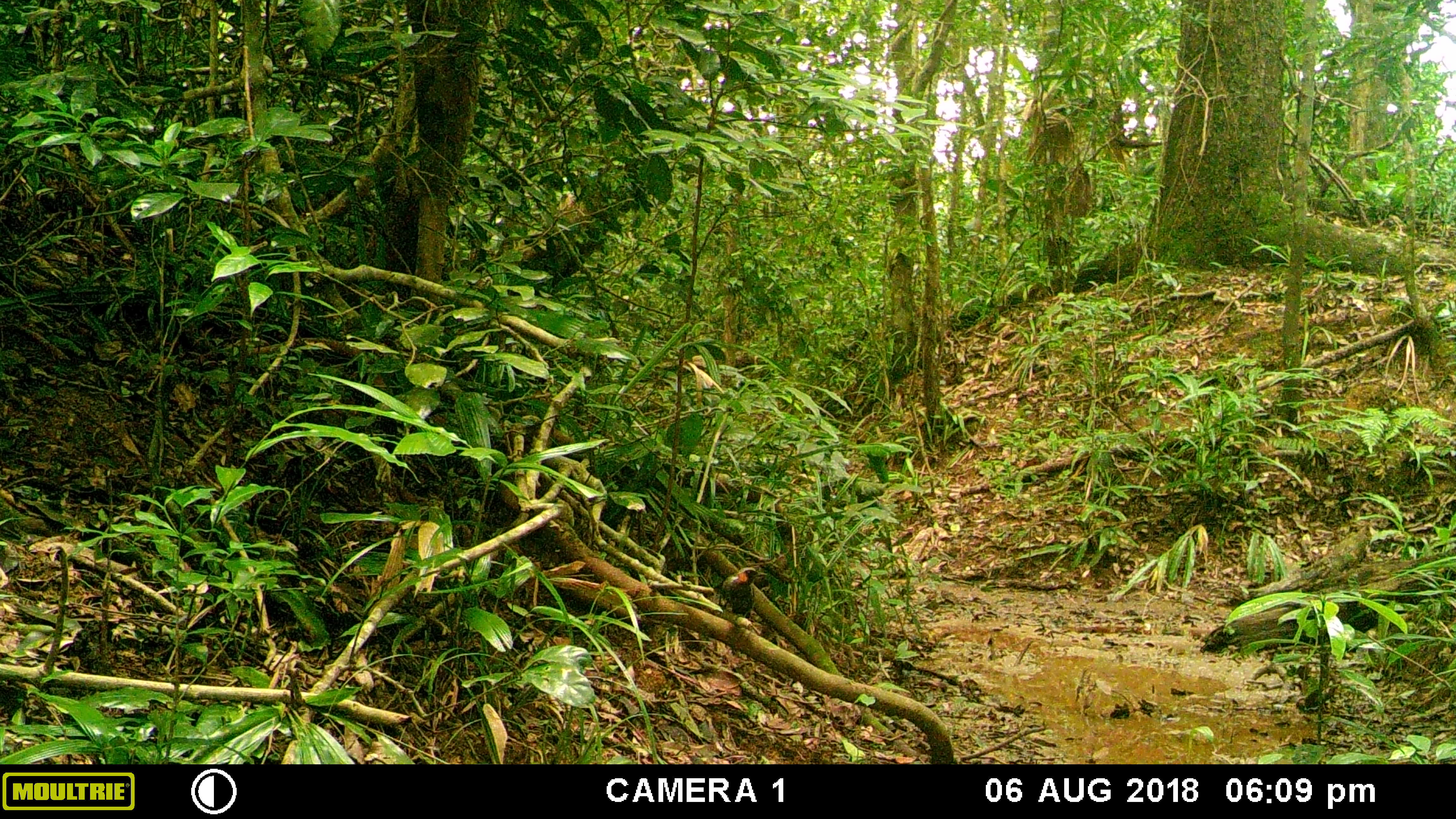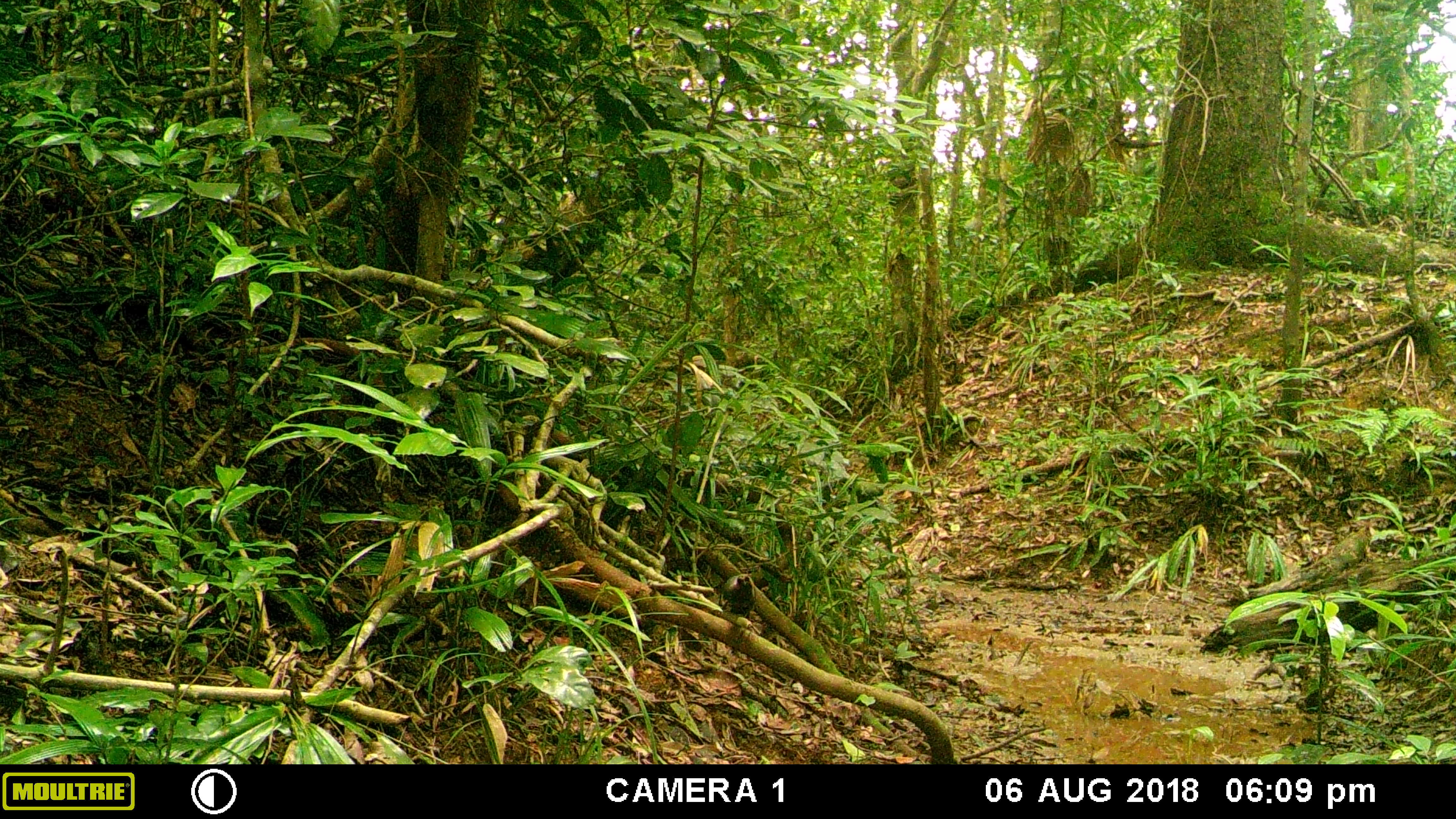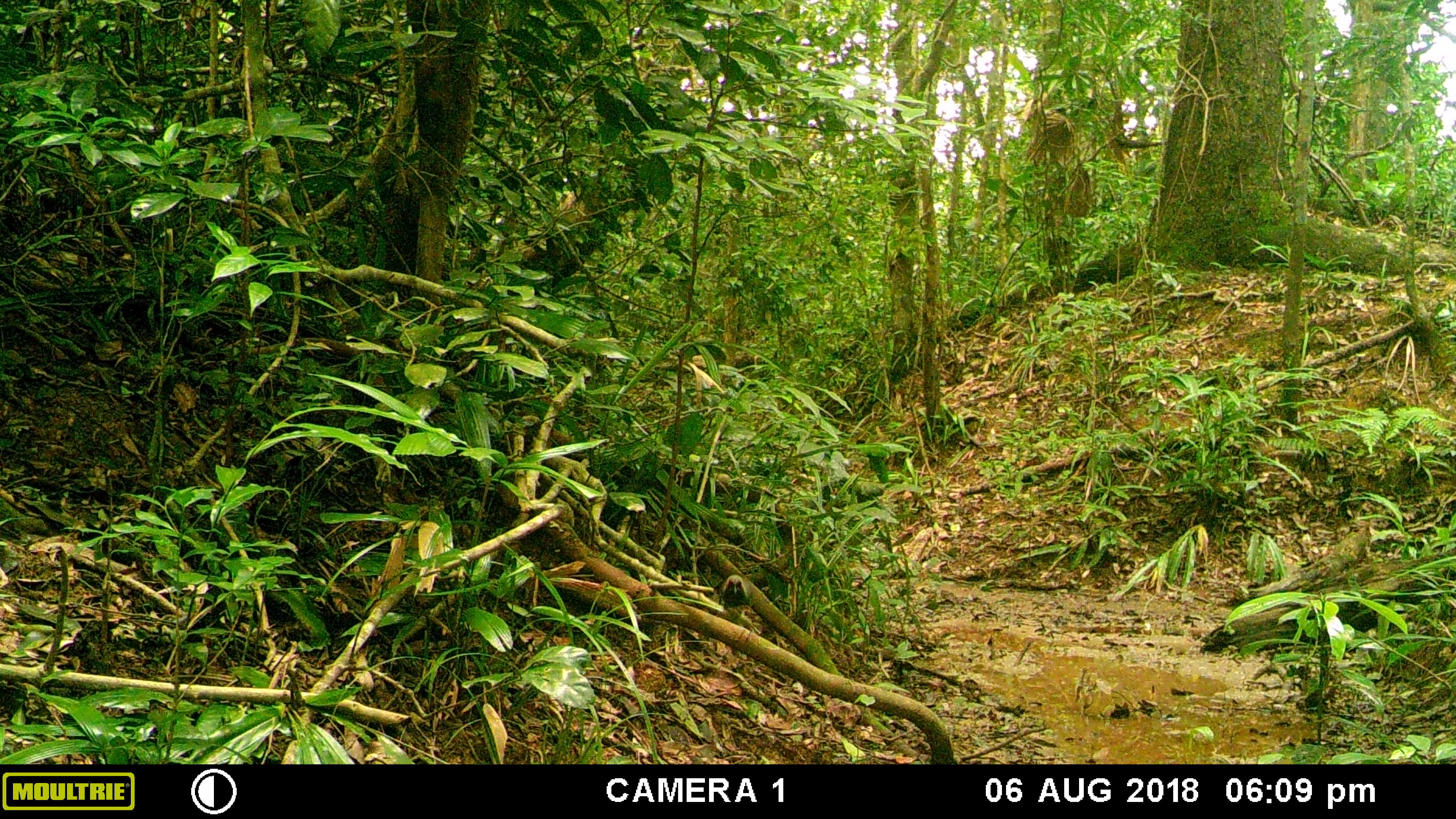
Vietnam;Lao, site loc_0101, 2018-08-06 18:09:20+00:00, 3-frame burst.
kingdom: Animalia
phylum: Chordata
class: Aves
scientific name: Aves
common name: bird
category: unidentified bird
Unidentified bird (bird) (Aves). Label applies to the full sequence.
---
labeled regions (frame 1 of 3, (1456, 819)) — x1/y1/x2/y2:
unidentified bird: 718/565/768/617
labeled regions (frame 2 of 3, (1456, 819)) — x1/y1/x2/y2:
unidentified bird: 716/573/758/621